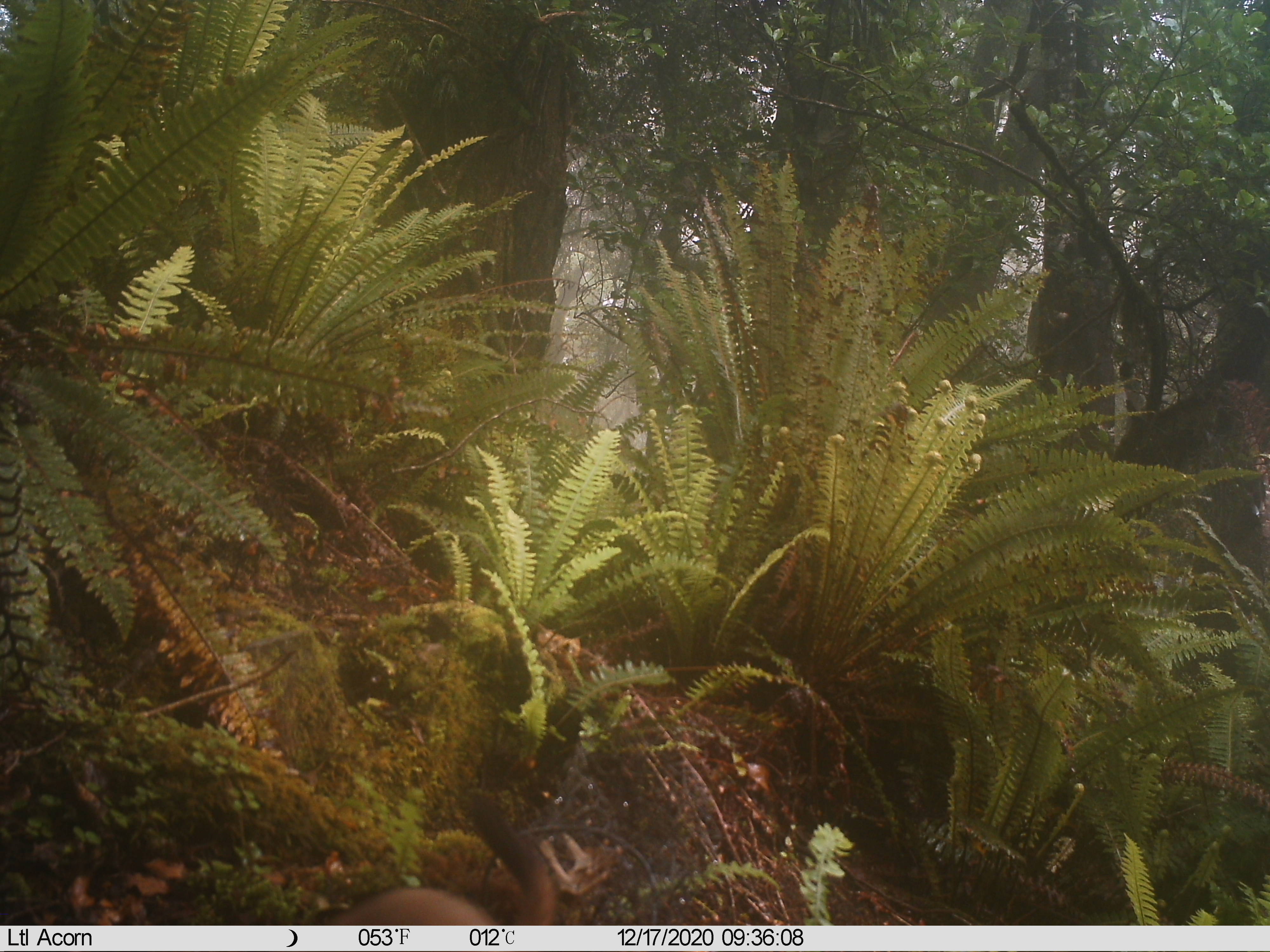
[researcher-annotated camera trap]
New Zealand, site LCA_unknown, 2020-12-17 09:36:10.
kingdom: Animalia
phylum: Chordata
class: Mammalia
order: Carnivora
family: Mustelidae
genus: Mustela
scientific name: Mustela erminea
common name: stoat